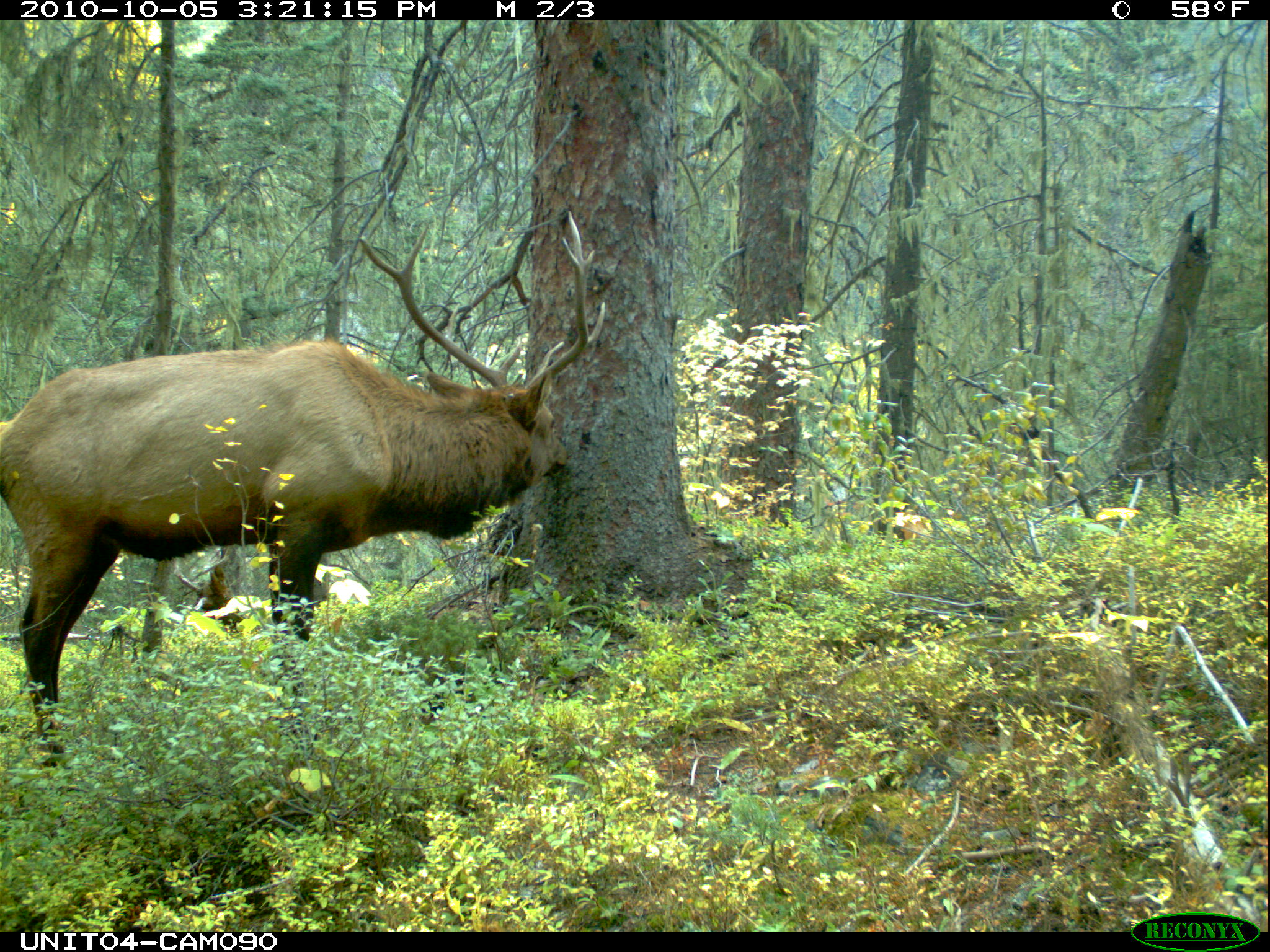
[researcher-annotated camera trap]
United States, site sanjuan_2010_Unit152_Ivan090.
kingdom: Animalia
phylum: Chordata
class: Mammalia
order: Artiodactyla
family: Cervidae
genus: Cervus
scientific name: Cervus elaphus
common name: red deer